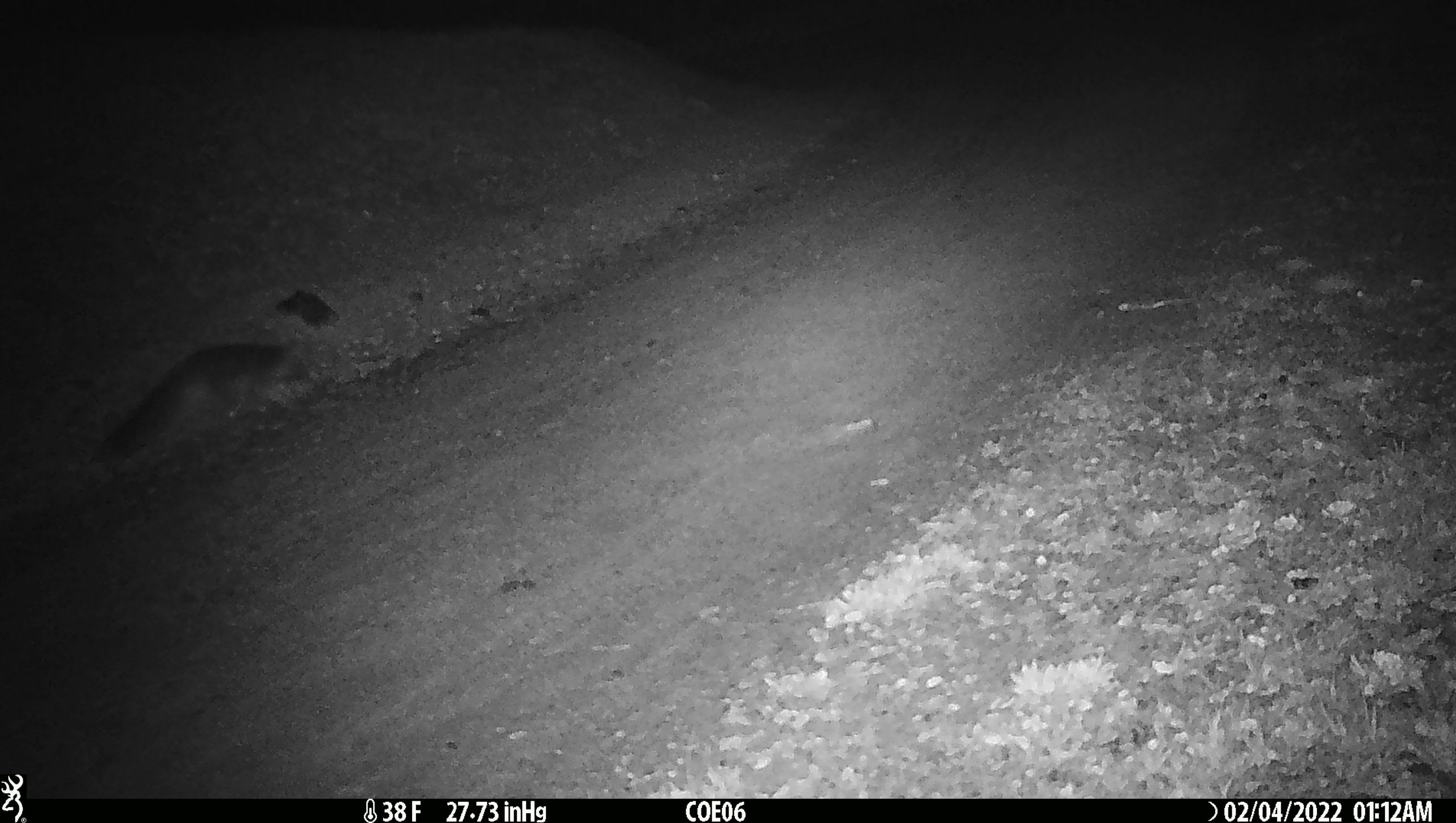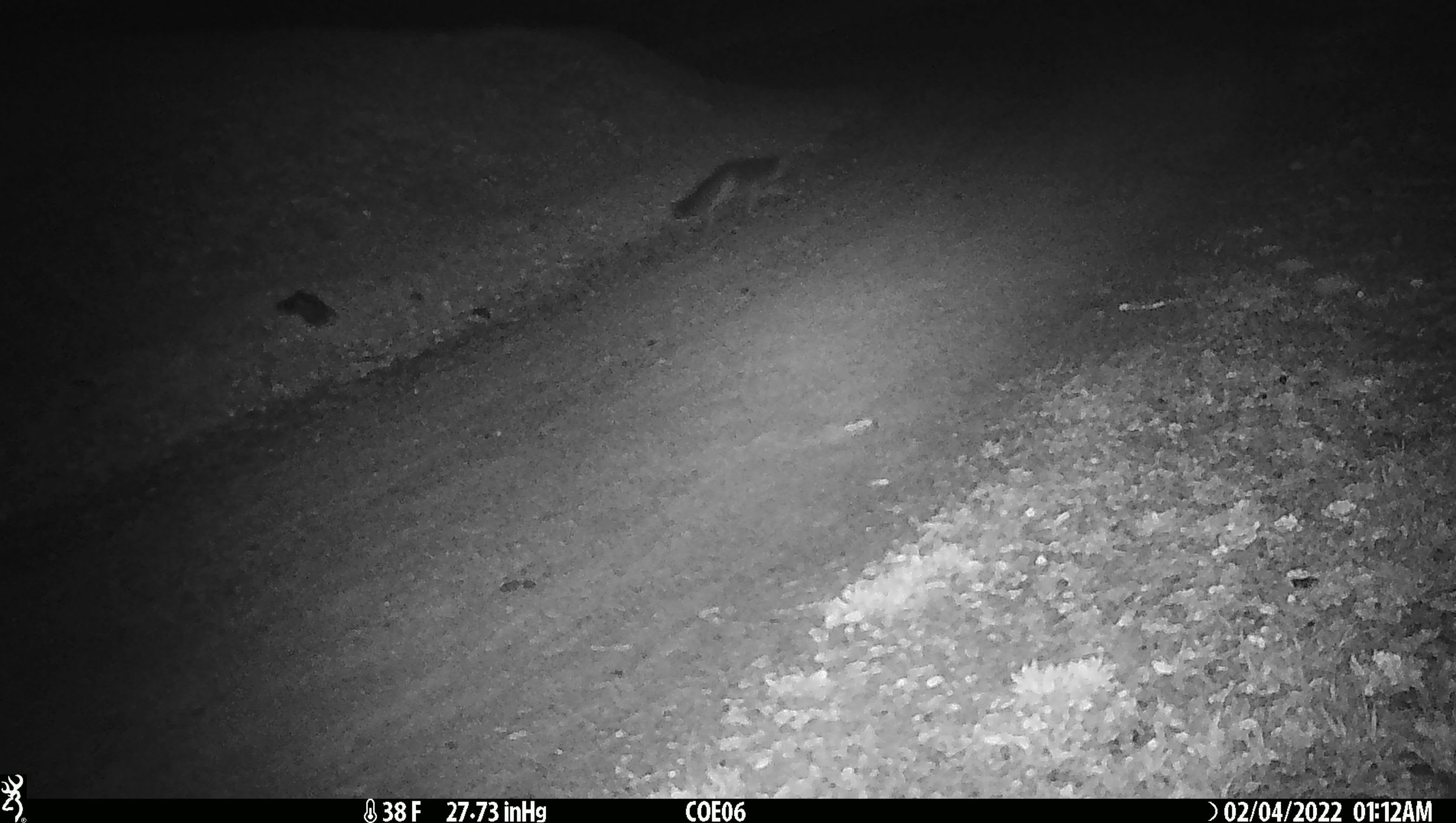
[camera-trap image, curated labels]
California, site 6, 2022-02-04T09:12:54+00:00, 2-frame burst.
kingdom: Animalia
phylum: Chordata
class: Mammalia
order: Carnivora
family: Canidae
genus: Urocyon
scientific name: Urocyon cinereoargenteus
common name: gray fox